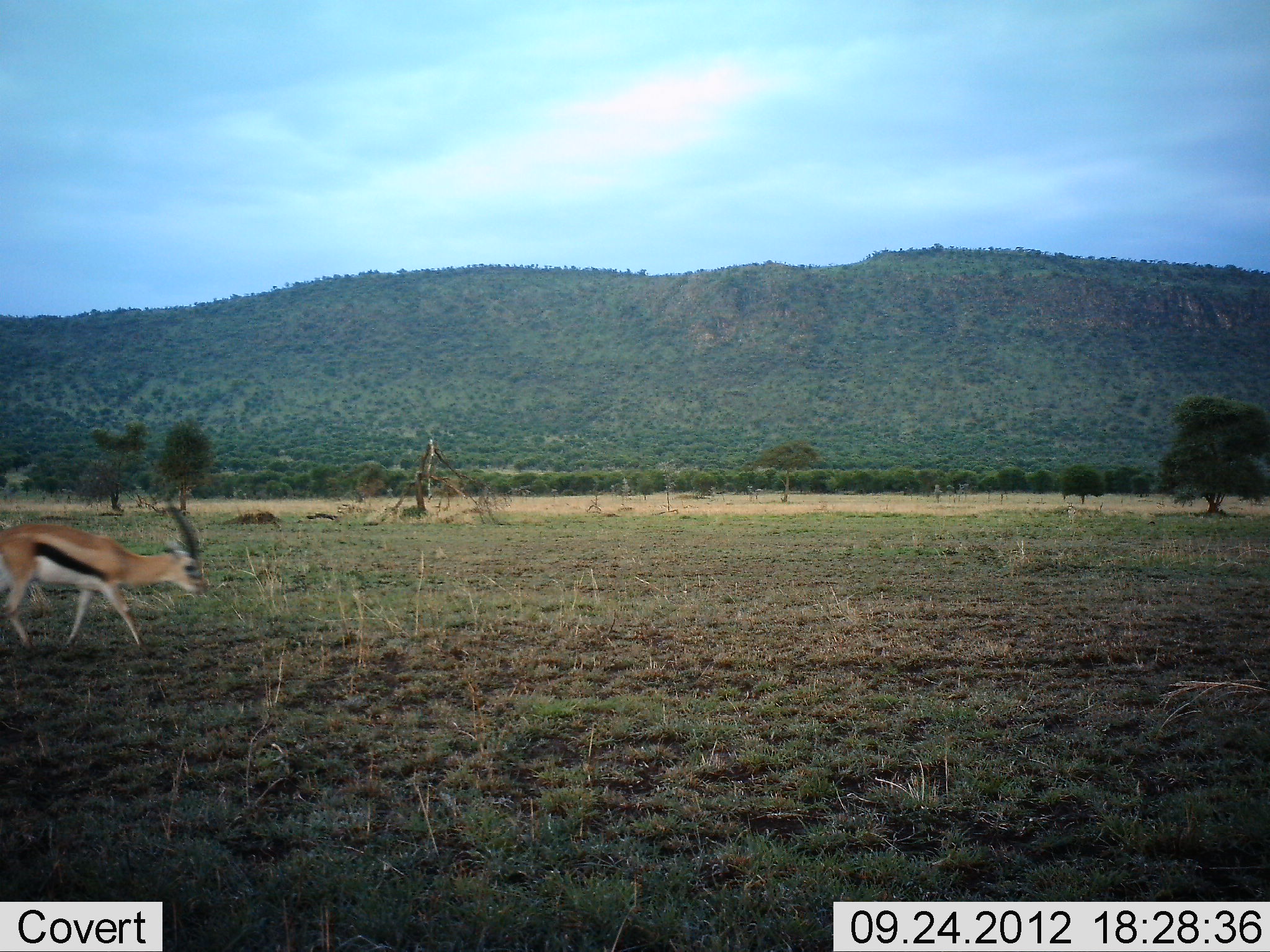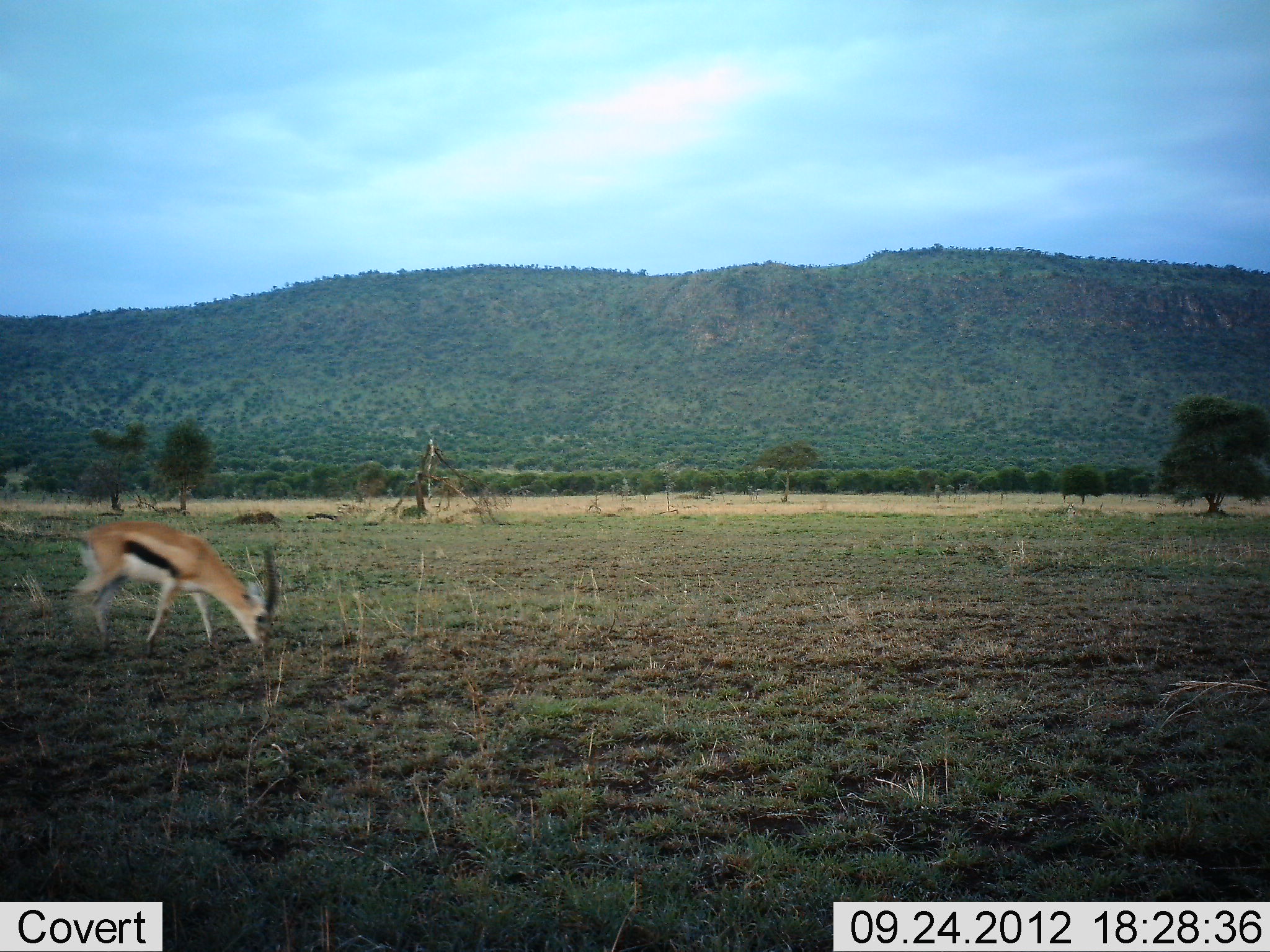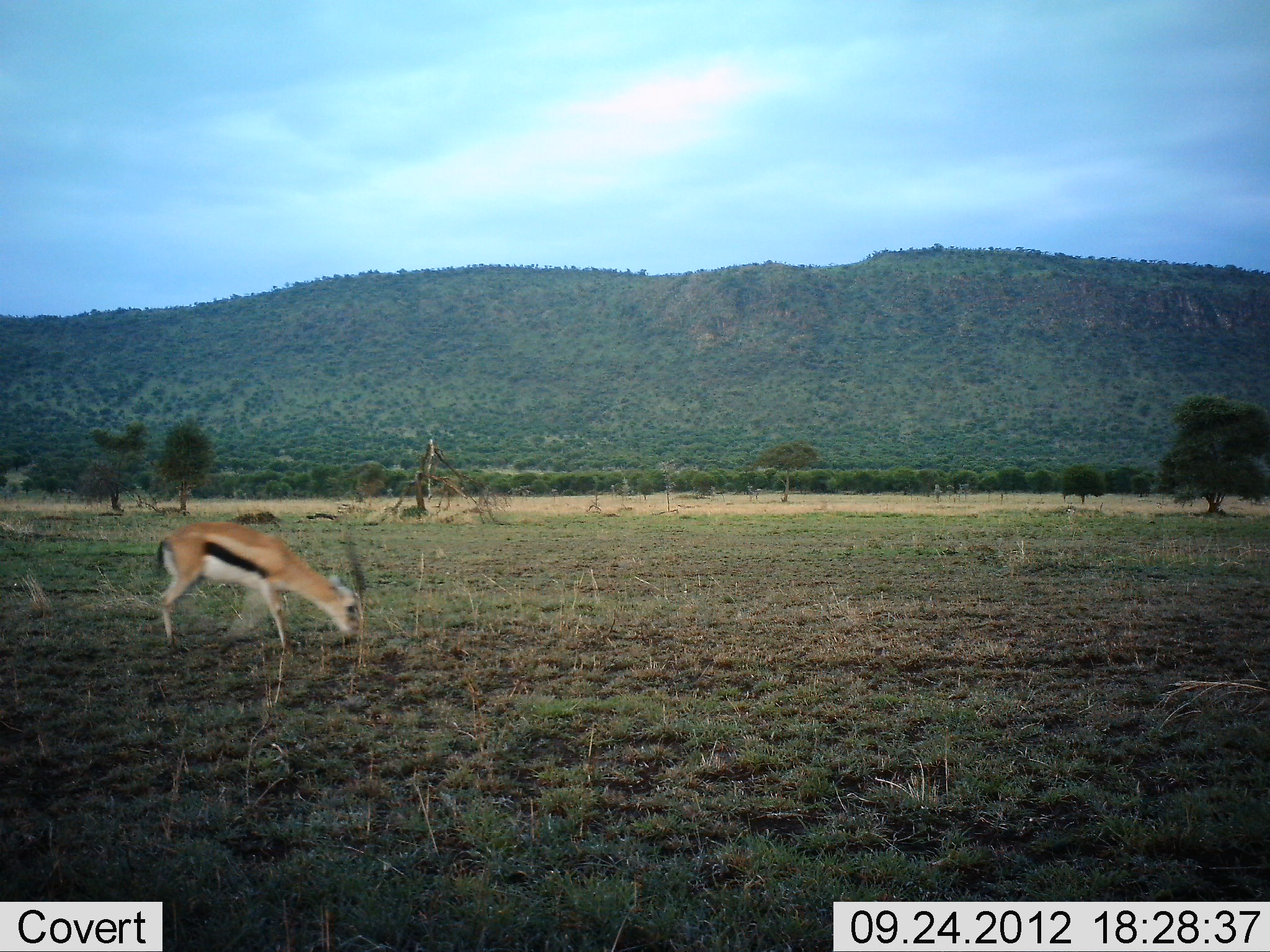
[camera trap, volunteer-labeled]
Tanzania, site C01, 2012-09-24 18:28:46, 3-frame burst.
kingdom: Animalia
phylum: Chordata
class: Mammalia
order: Artiodactyla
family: Bovidae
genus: Eudorcas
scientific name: Eudorcas thomsonii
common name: thomson's gazelle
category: gazellethomsons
Gazellethomsons (thomson's gazelle) (Eudorcas thomsonii), count 1. Behavior (volunteer vote fractions): standing 20%, resting 0%, moving 60%, interacting 0%. Young present (vote fraction): 0%. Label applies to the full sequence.